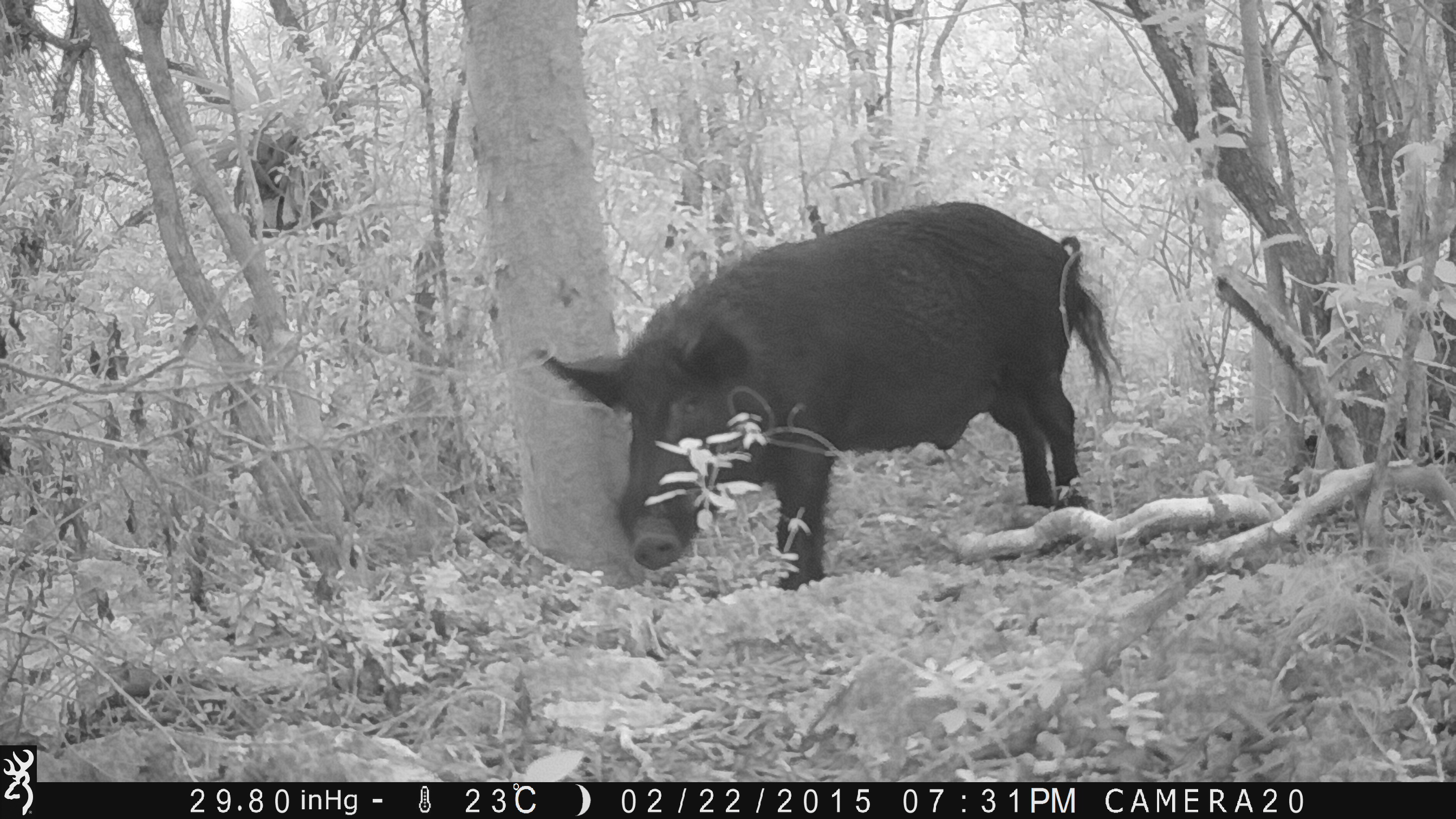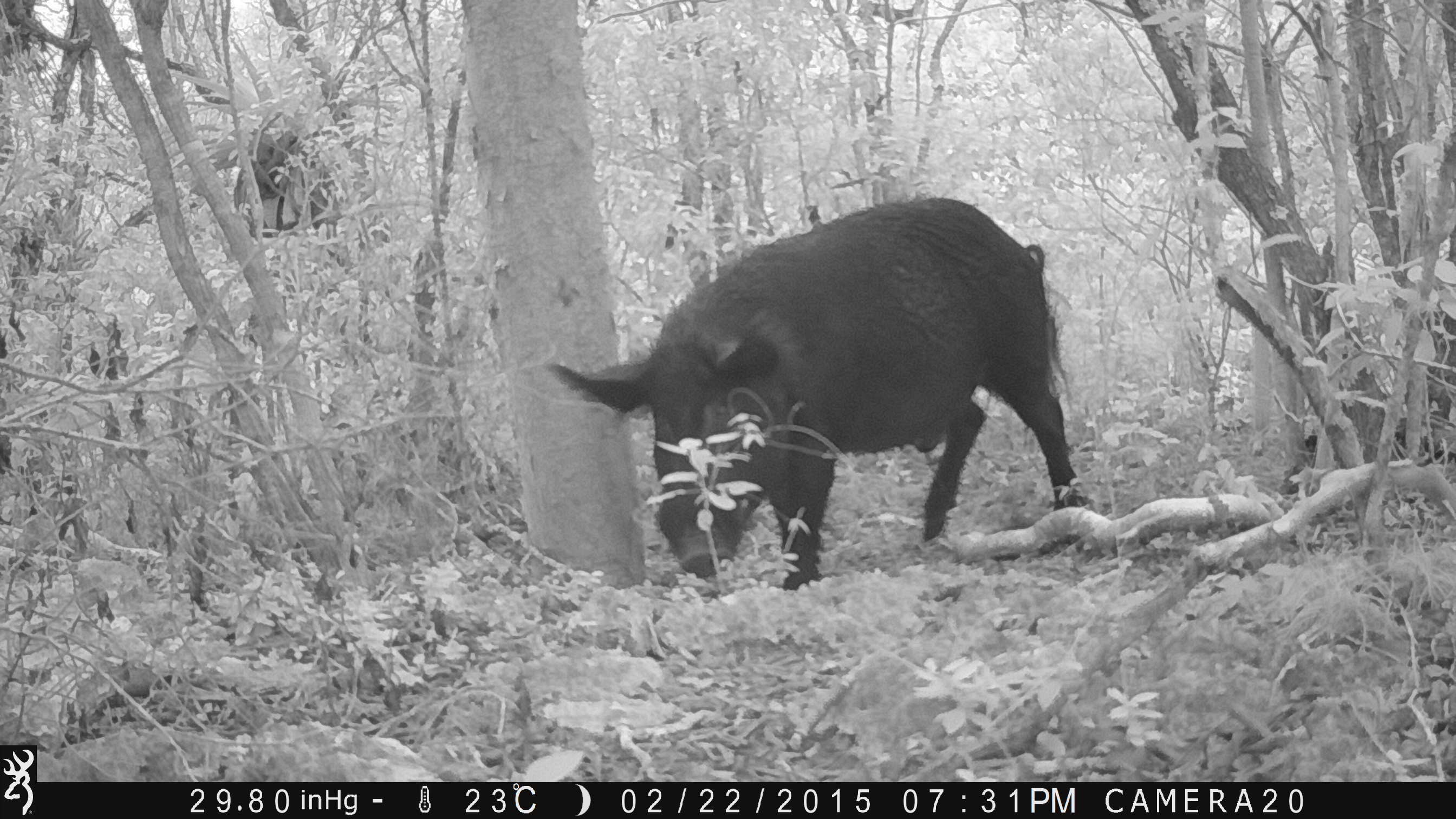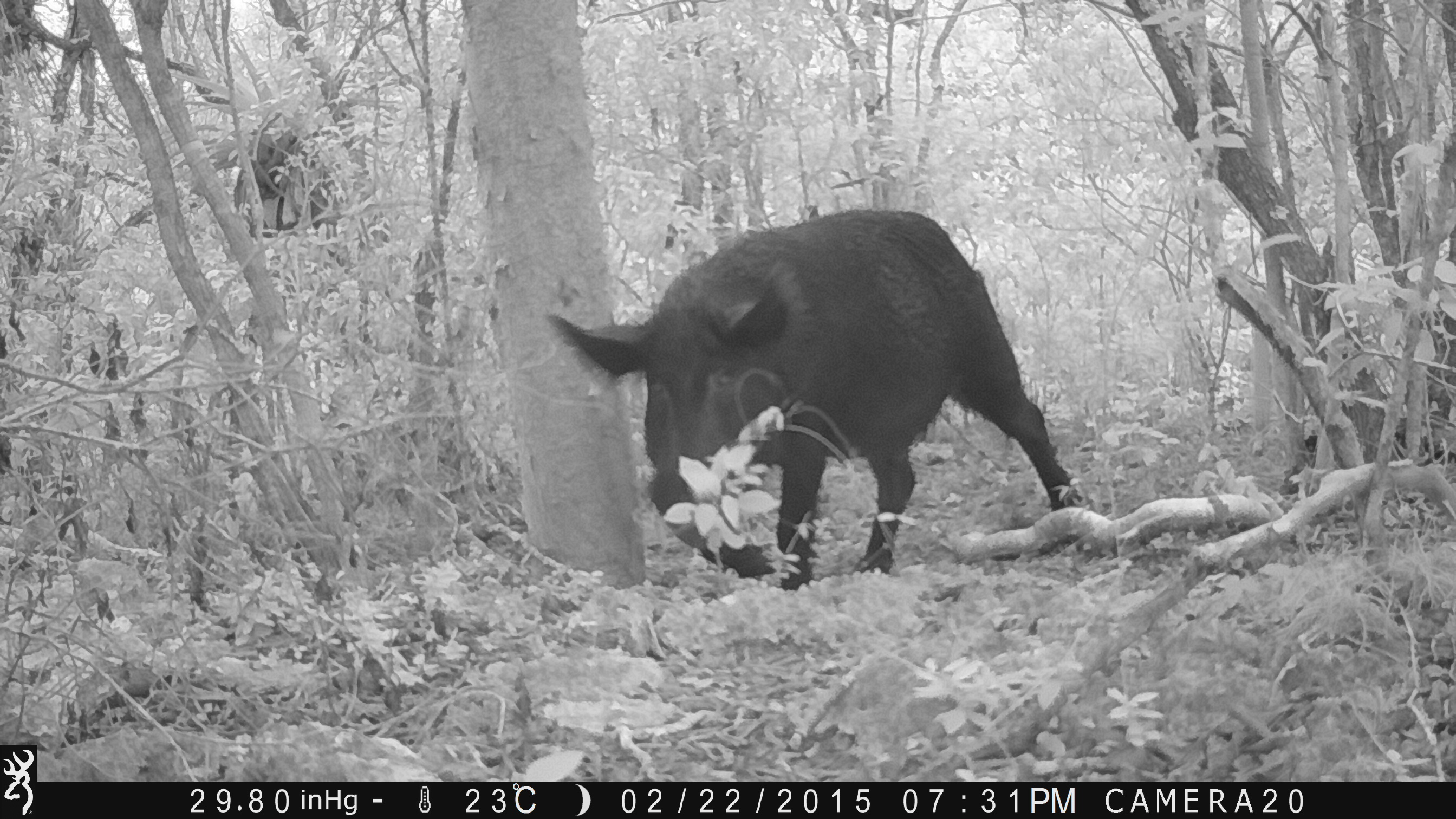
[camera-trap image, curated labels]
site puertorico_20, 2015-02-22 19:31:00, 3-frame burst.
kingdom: Animalia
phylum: Chordata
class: Mammalia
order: Artiodactyla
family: Suidae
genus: Sus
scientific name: Sus scrofa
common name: pig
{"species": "pig (Sus scrofa)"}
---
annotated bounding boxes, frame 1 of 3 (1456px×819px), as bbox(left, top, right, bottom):
pig: bbox(537, 198, 1123, 588)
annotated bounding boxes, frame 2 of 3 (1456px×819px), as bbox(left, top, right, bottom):
pig: bbox(541, 193, 1091, 595)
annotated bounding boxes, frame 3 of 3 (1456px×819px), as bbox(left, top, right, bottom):
pig: bbox(538, 207, 1082, 591)